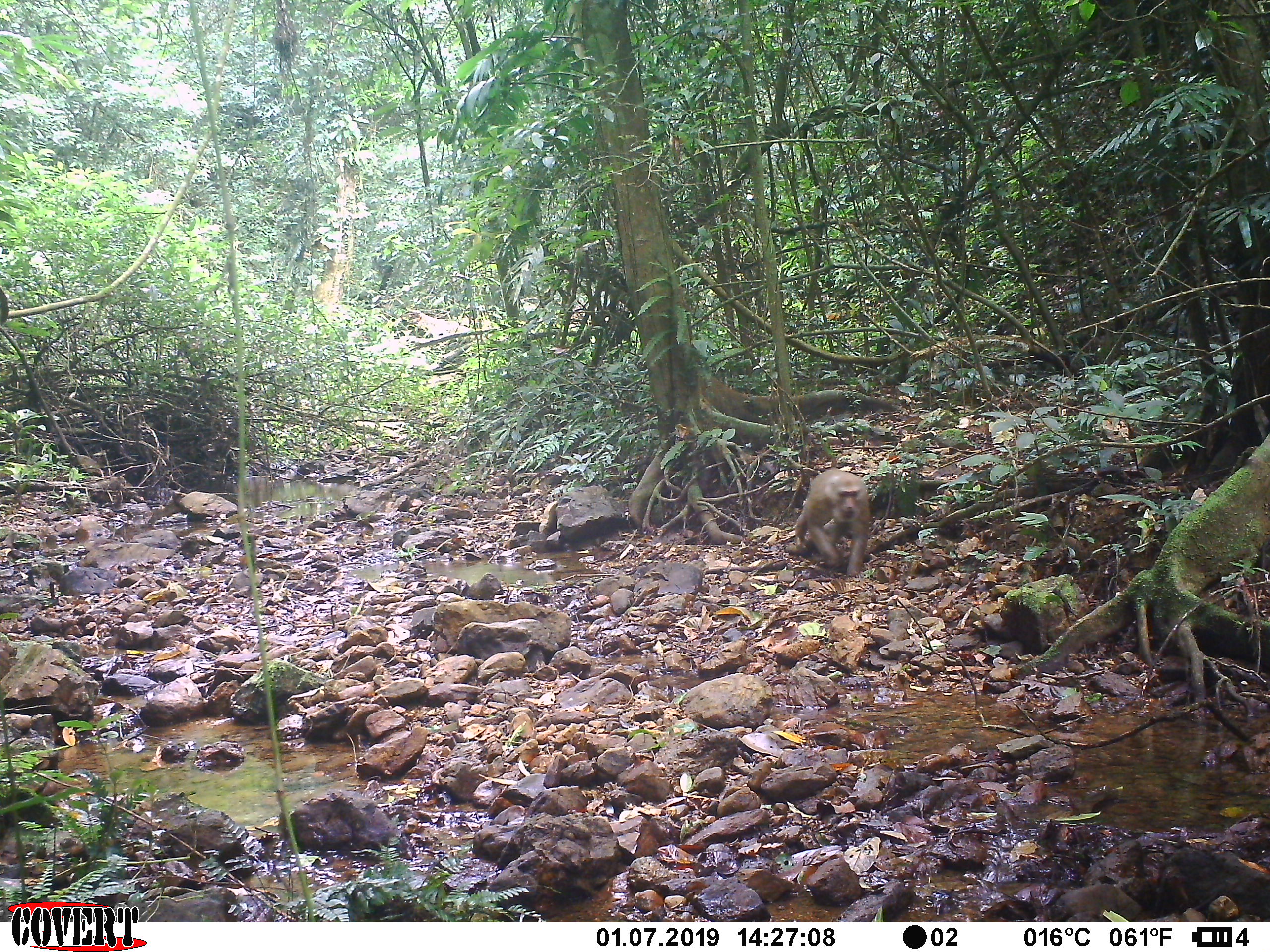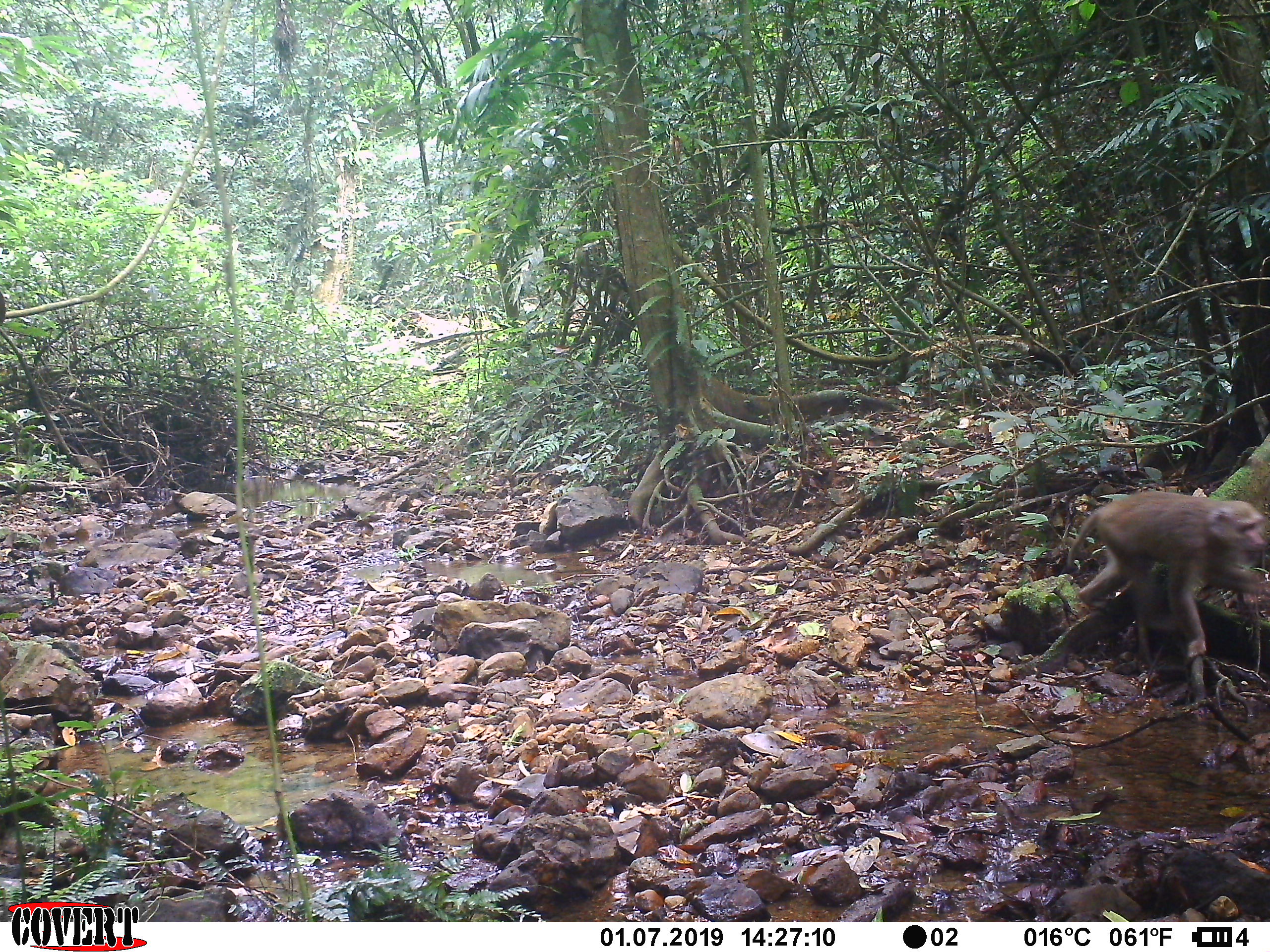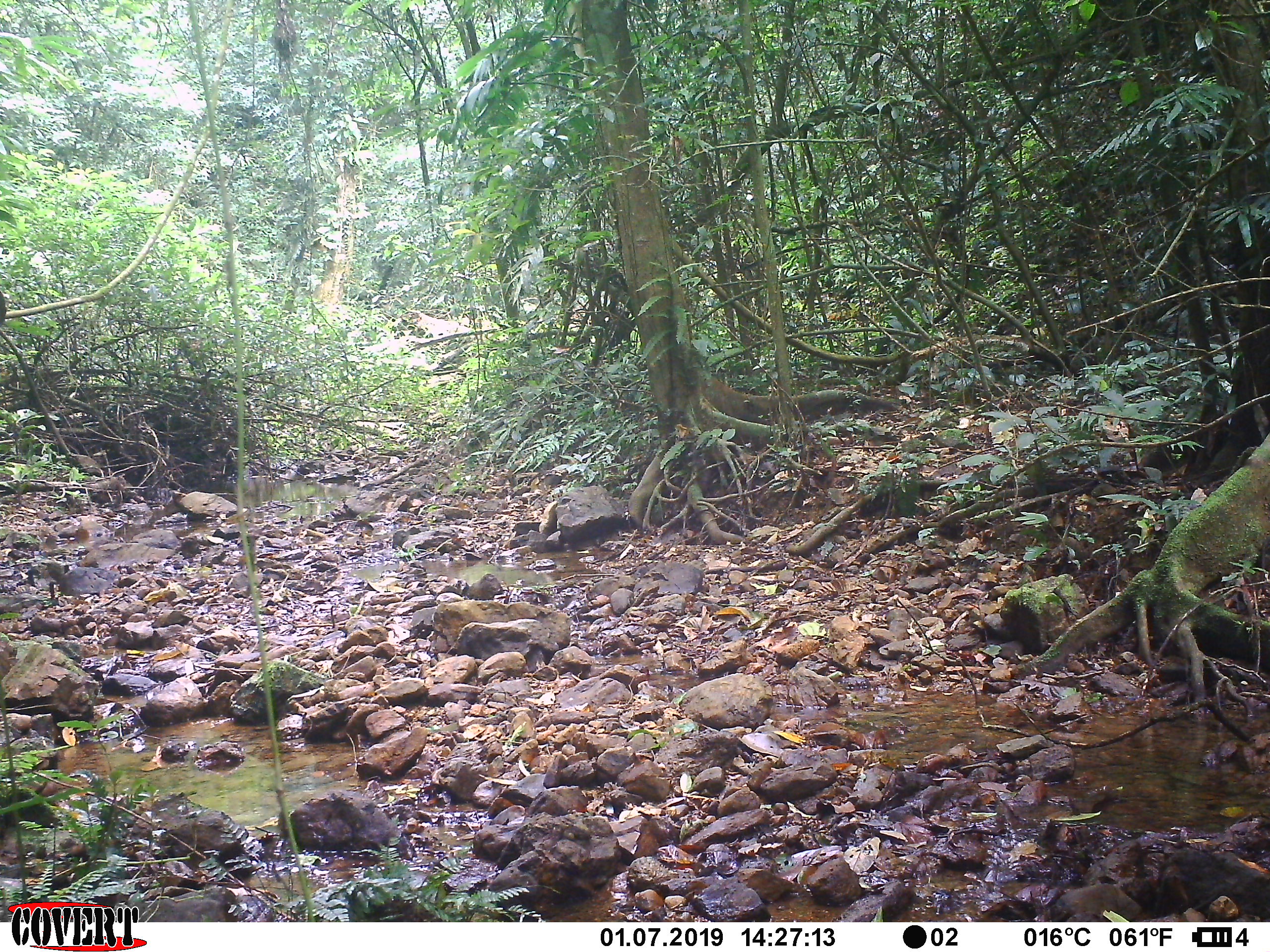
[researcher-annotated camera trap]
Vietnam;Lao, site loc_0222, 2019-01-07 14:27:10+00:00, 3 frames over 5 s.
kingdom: Animalia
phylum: Chordata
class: Mammalia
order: Primates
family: Cercopithecidae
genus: Macaca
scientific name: Macaca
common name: macaques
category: assam or rhesus macaque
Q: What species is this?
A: Assam or rhesus macaque (macaques) (Macaca).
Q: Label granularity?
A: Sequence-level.